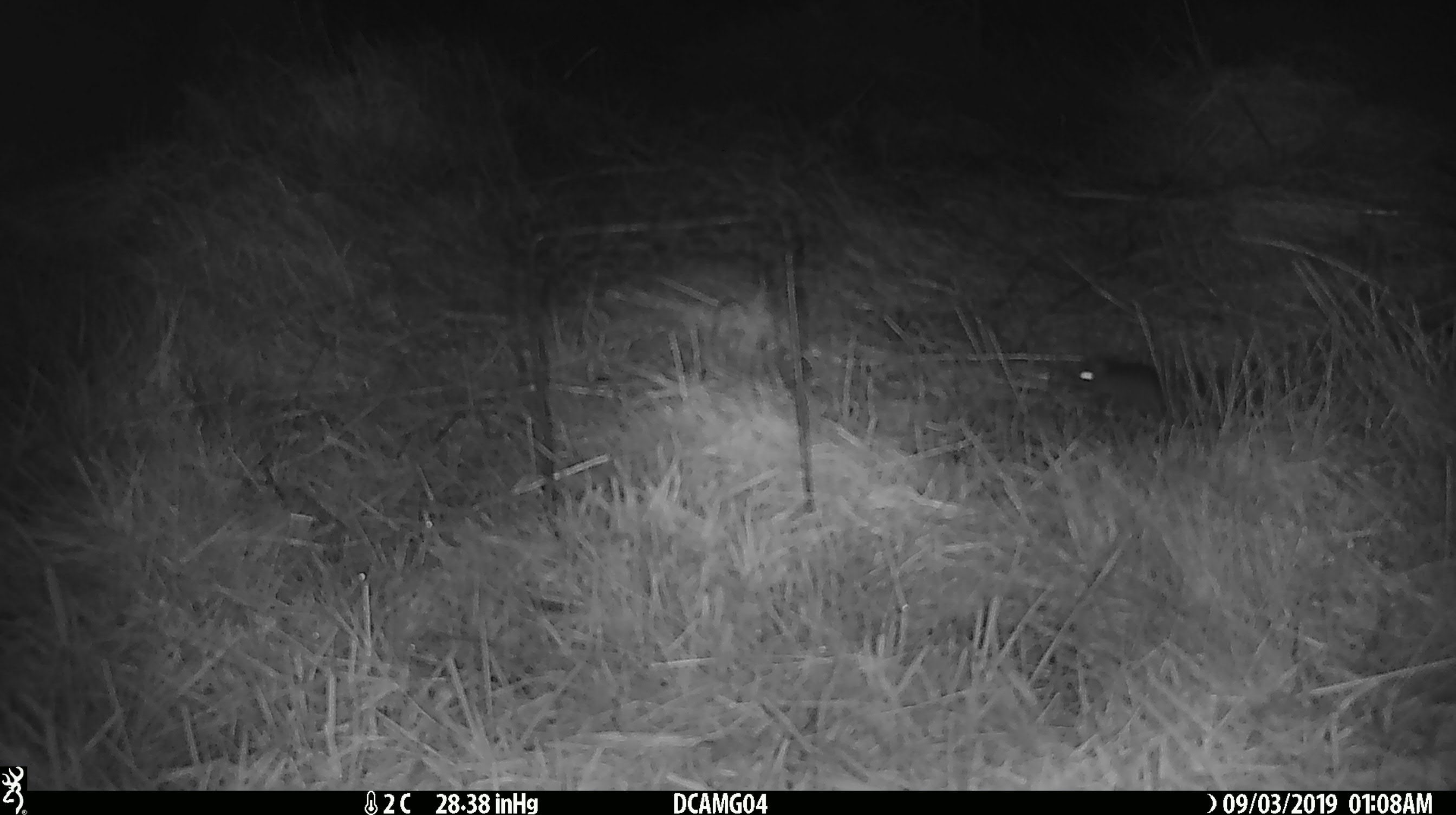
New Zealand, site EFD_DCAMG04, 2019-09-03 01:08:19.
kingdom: Animalia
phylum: Chordata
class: Mammalia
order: Rodentia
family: Muridae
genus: Mus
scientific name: Mus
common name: mouse